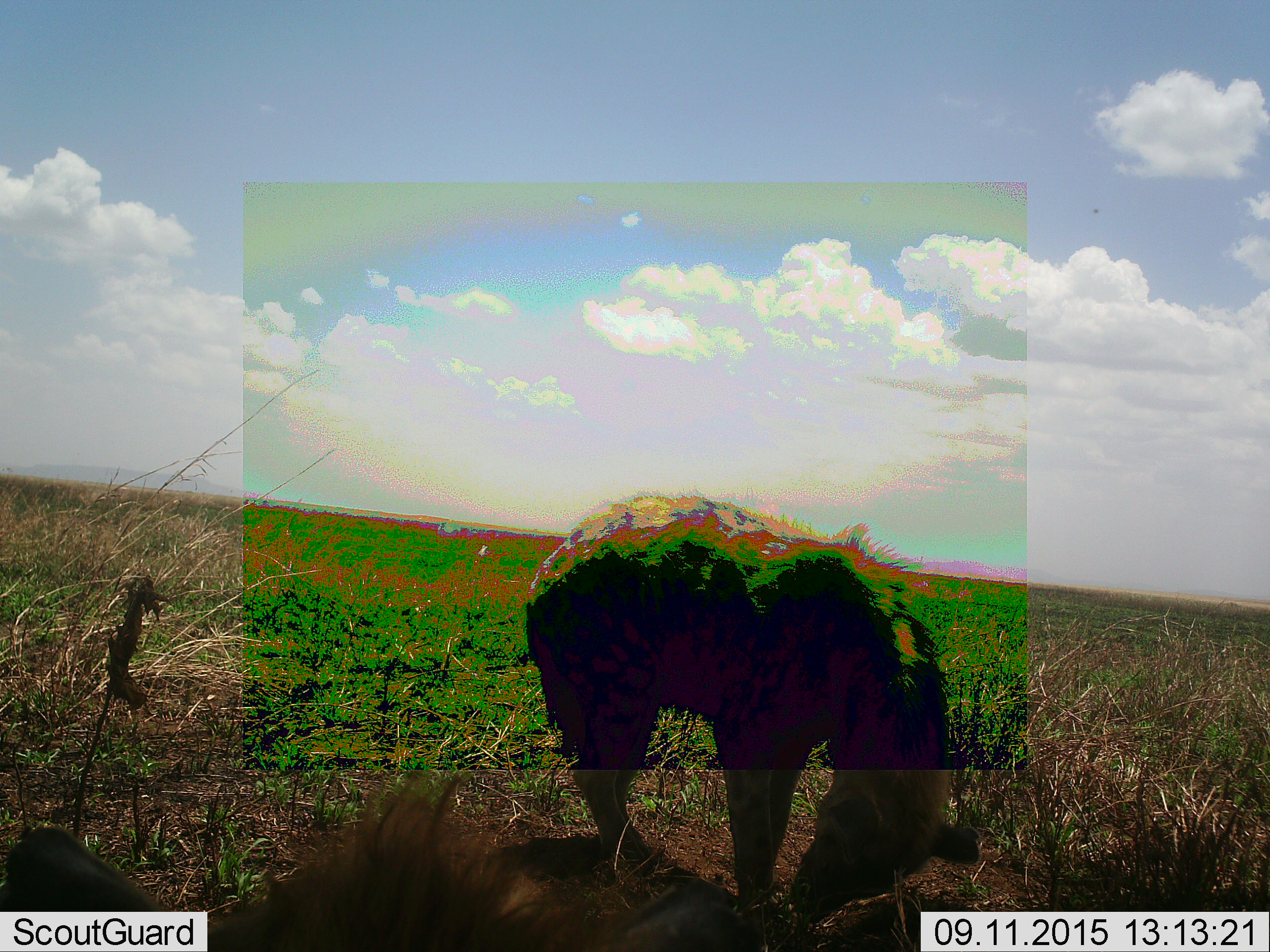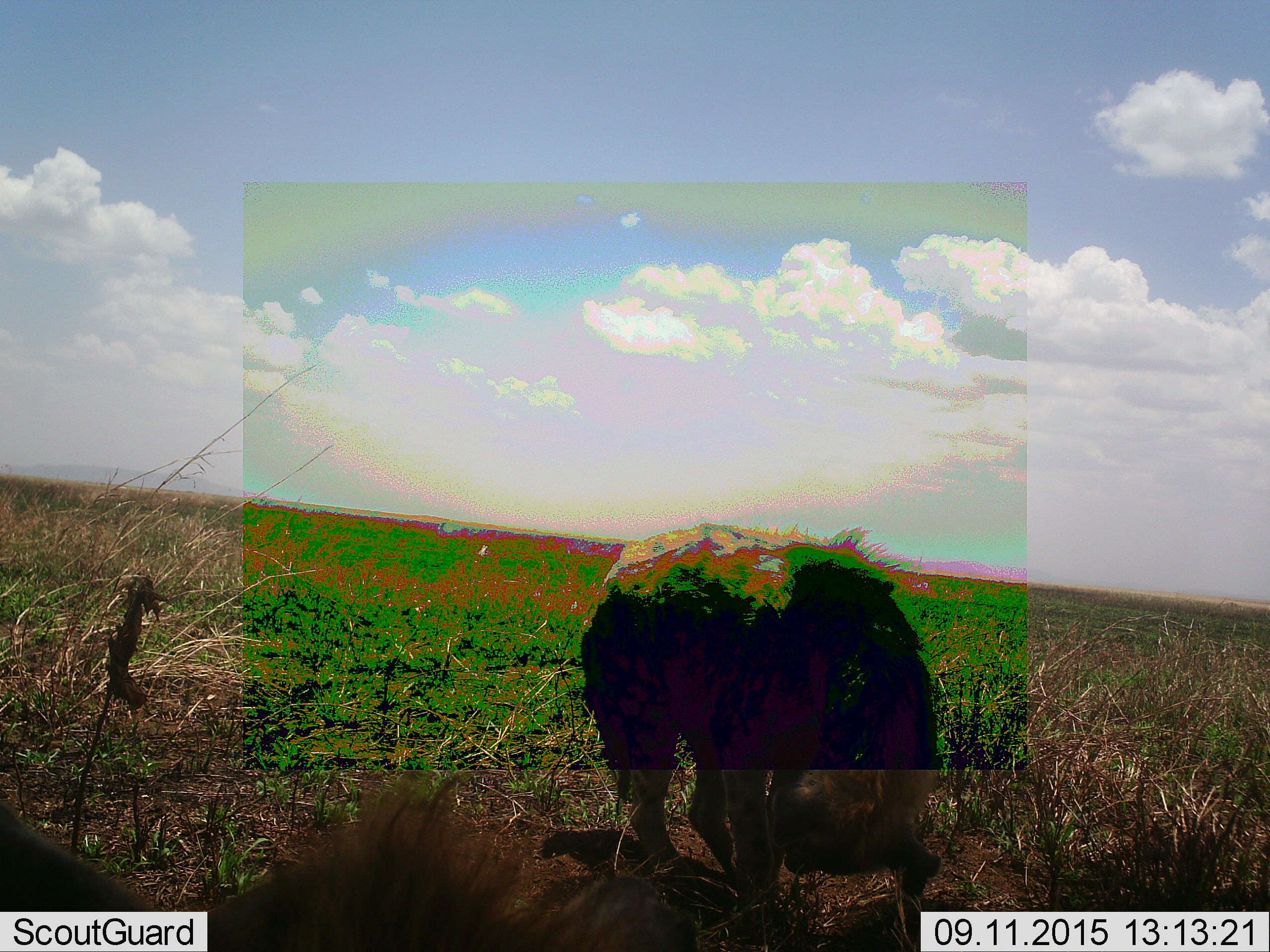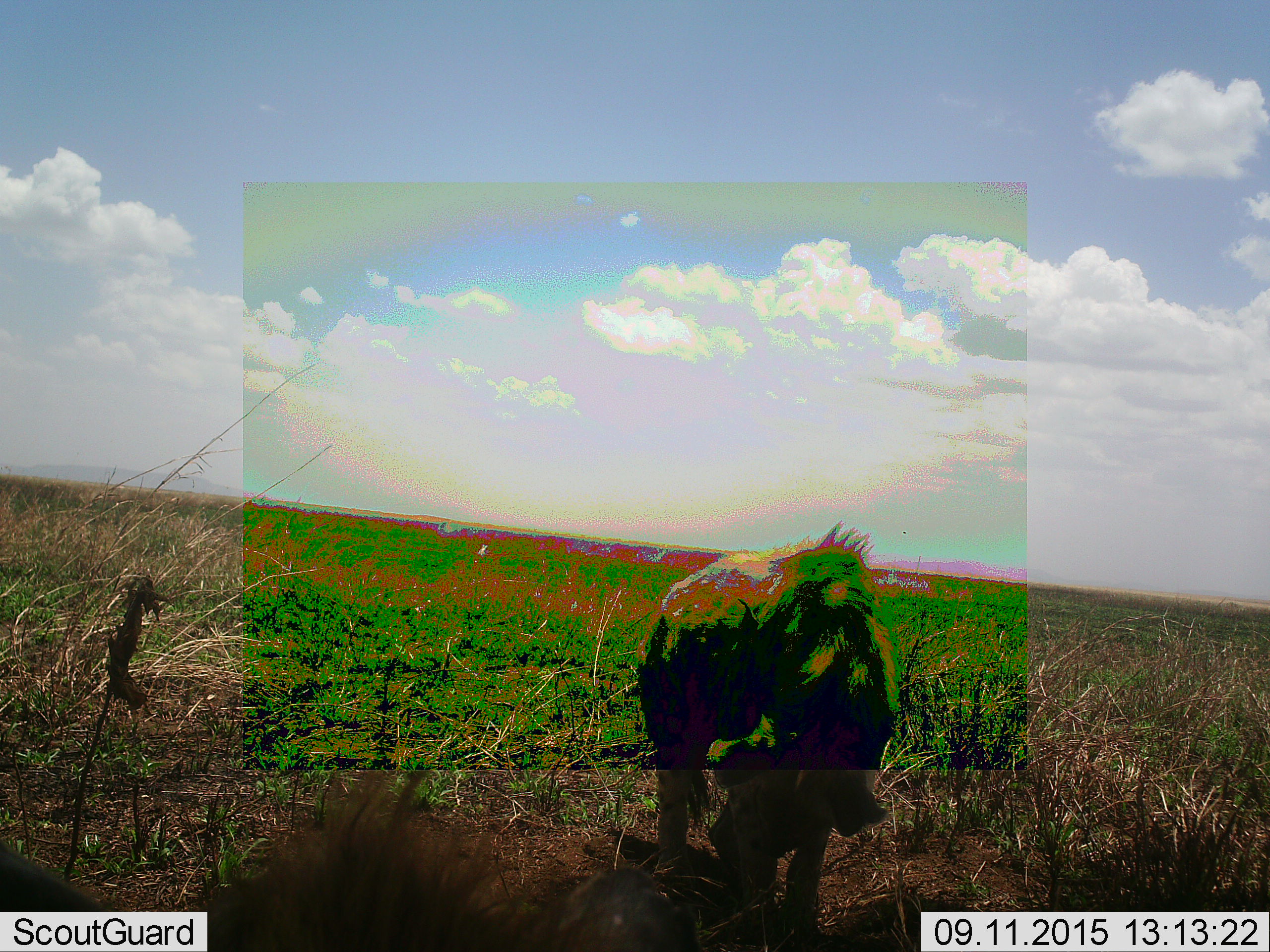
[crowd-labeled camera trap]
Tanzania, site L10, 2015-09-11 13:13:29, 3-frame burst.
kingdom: Animalia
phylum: Chordata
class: Mammalia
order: Carnivora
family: Hyaenidae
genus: Crocuta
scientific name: Crocuta crocuta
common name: spotted hyena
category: hyenaspotted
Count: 2.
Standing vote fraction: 89%.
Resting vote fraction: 44%.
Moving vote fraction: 22%.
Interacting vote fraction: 11%.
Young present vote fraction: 0%.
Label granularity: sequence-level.